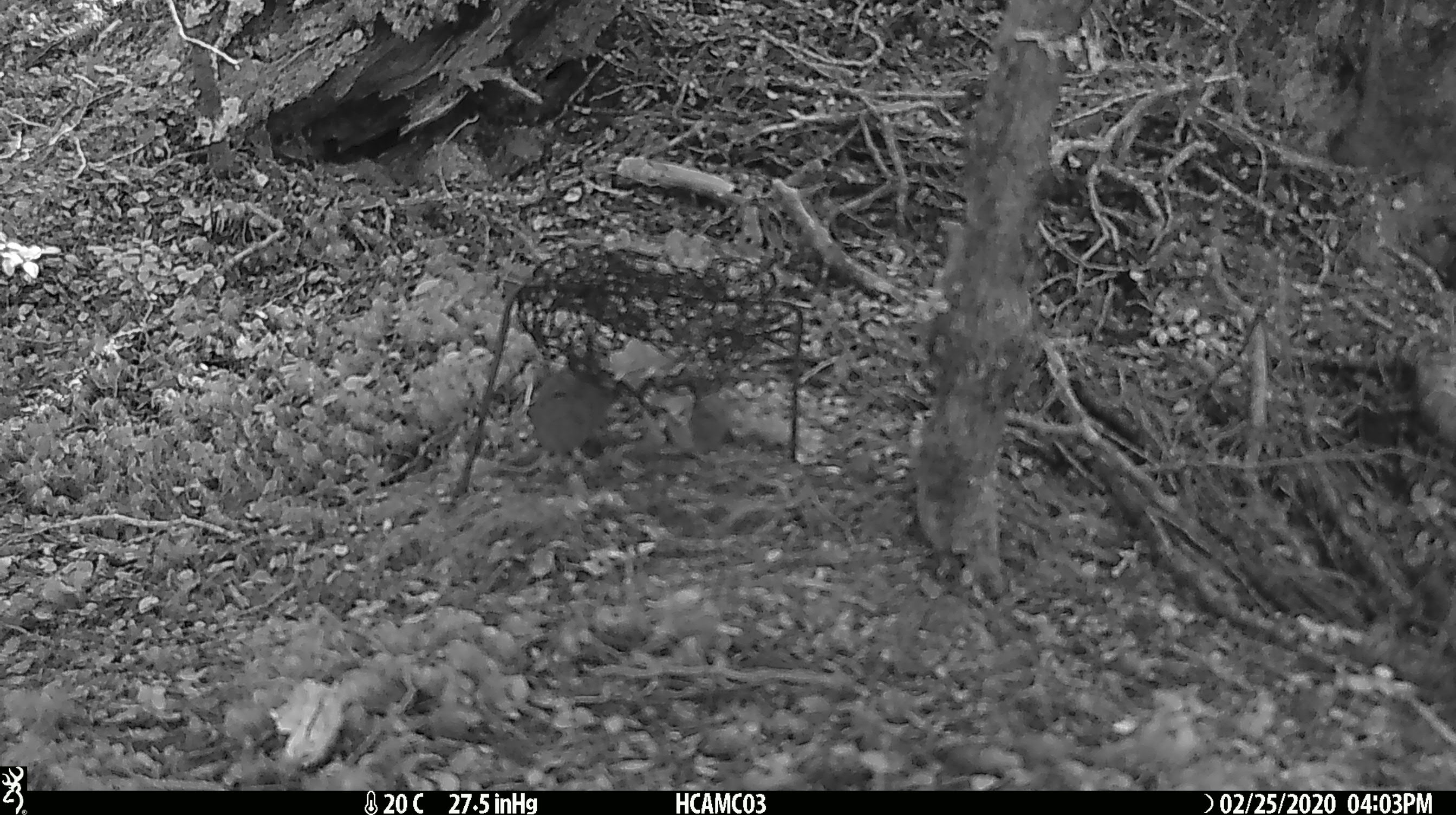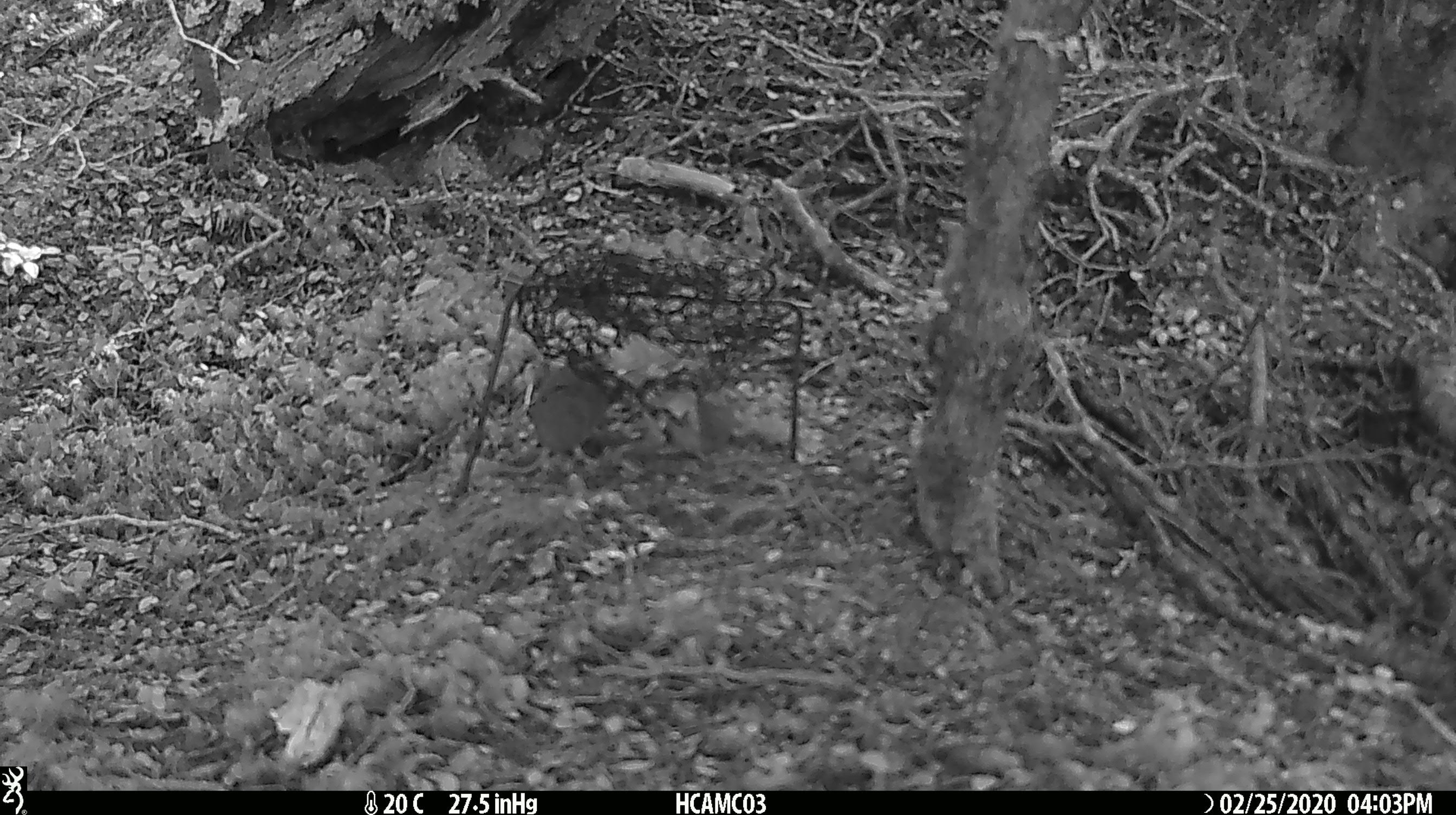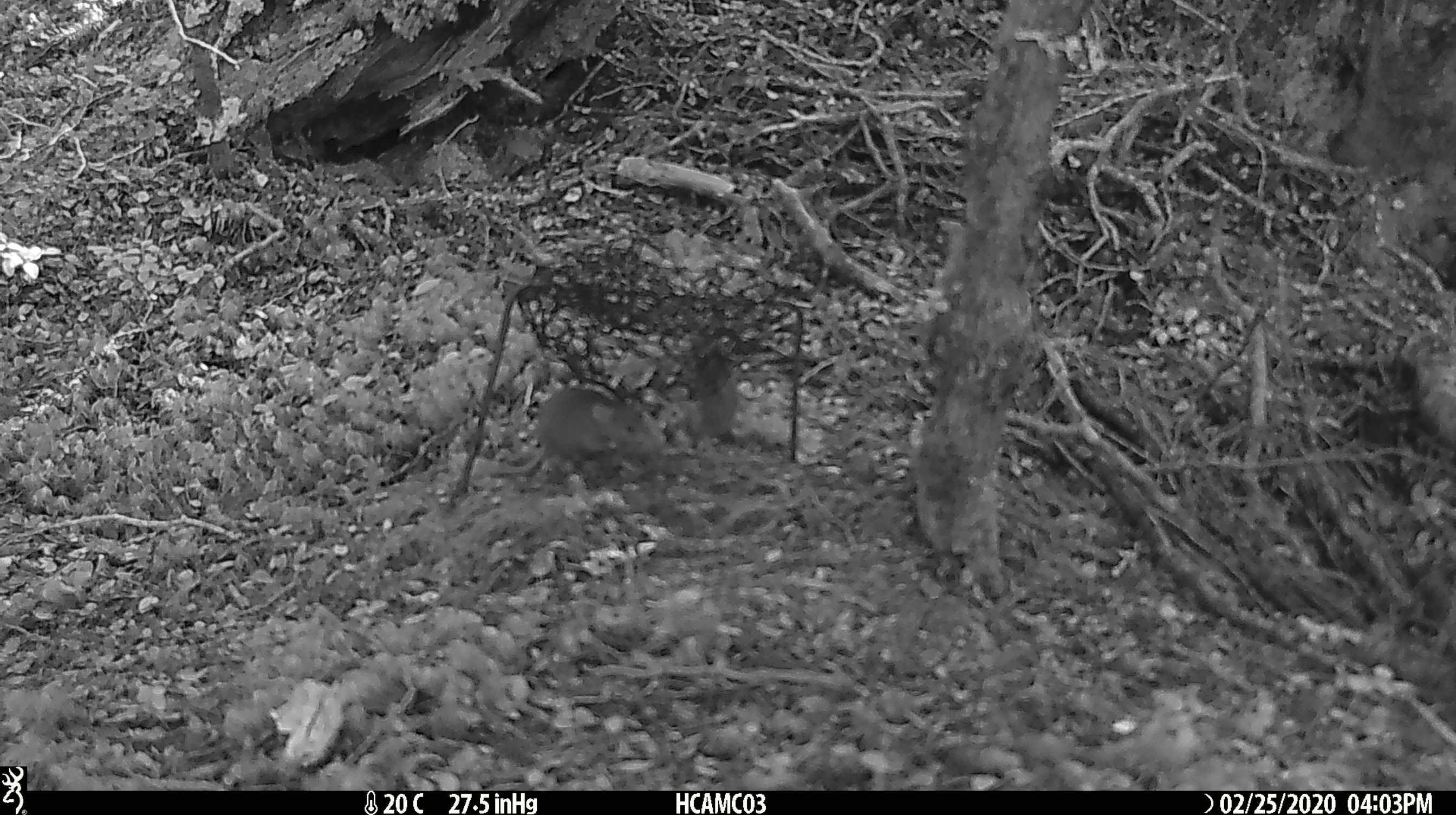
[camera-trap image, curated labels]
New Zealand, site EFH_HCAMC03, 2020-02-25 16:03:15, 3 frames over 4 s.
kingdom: Animalia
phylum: Chordata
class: Mammalia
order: Rodentia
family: Muridae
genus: Mus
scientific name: Mus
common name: mouse